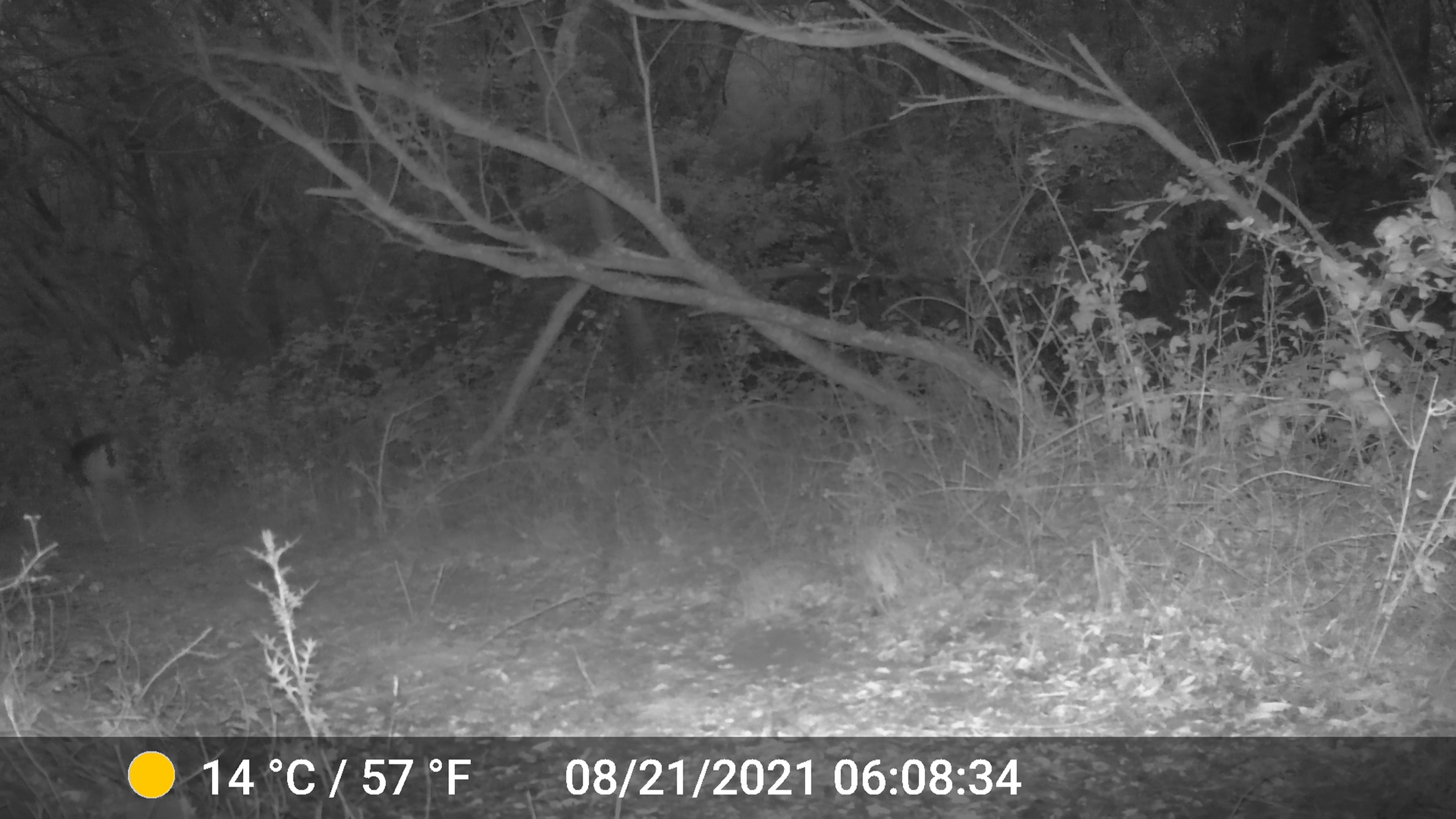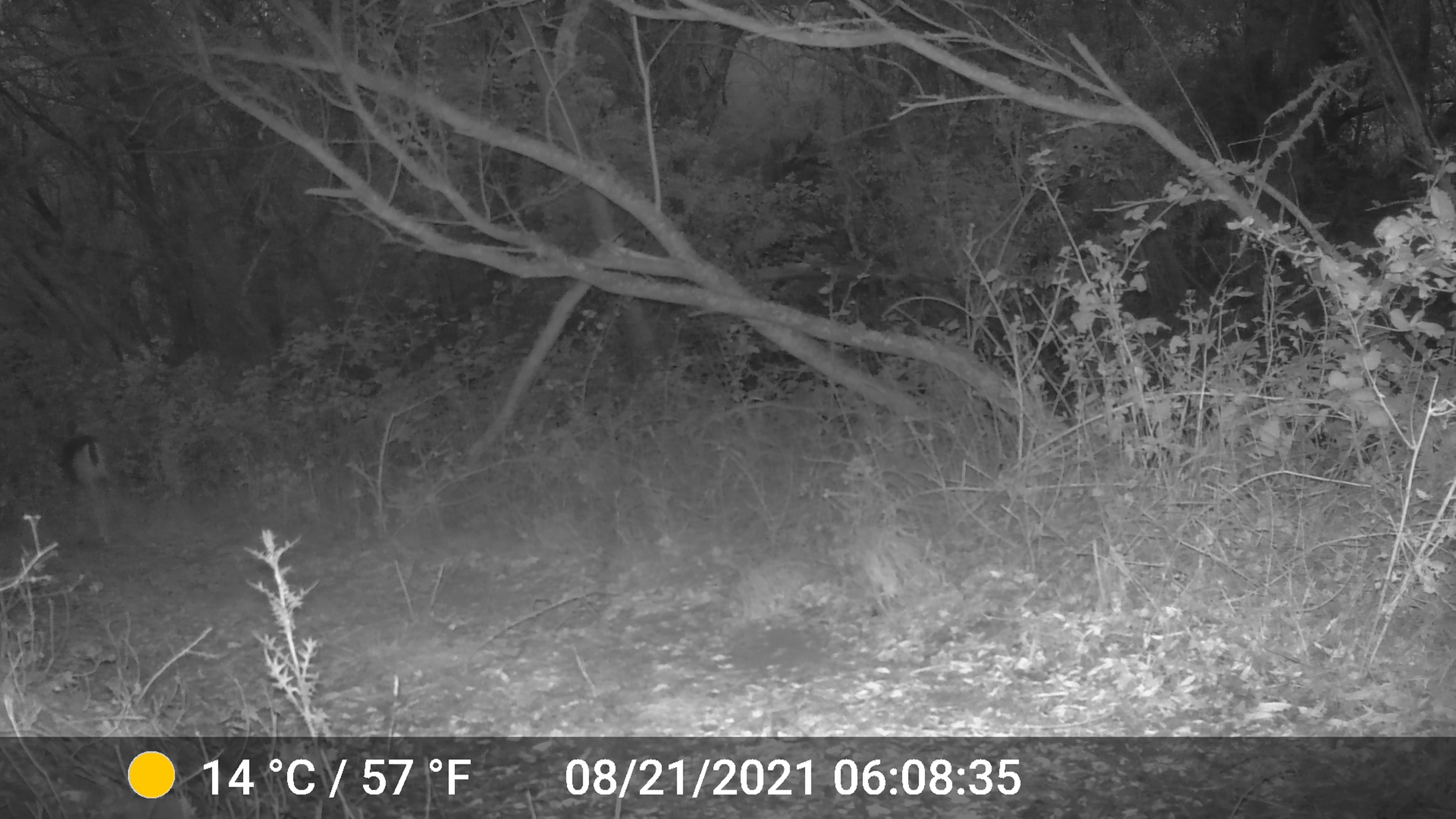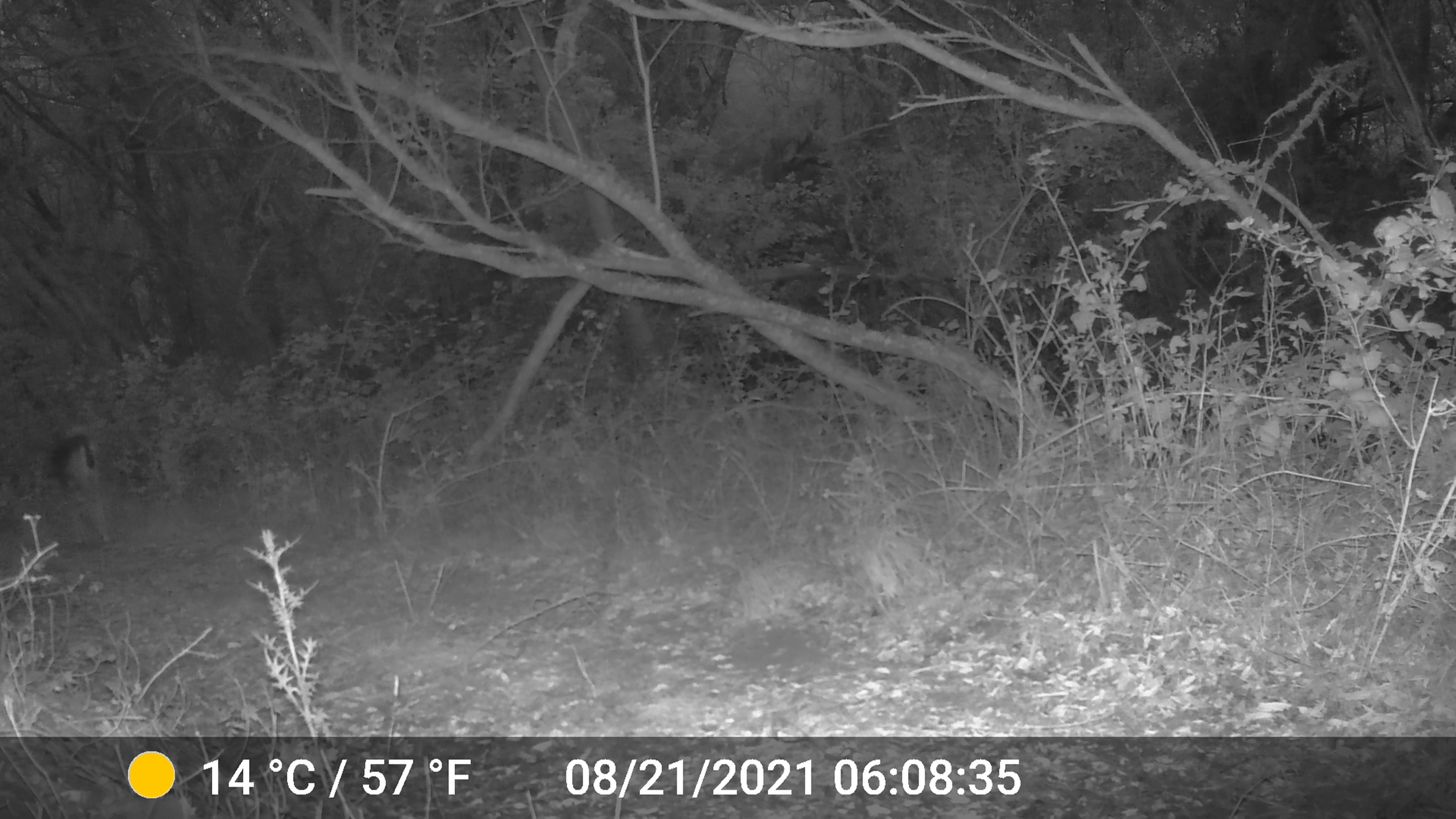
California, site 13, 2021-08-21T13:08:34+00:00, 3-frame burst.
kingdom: Animalia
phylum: Chordata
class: Mammalia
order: Artiodactyla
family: Cervidae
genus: Odocoileus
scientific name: Odocoileus hemionus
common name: mule deer